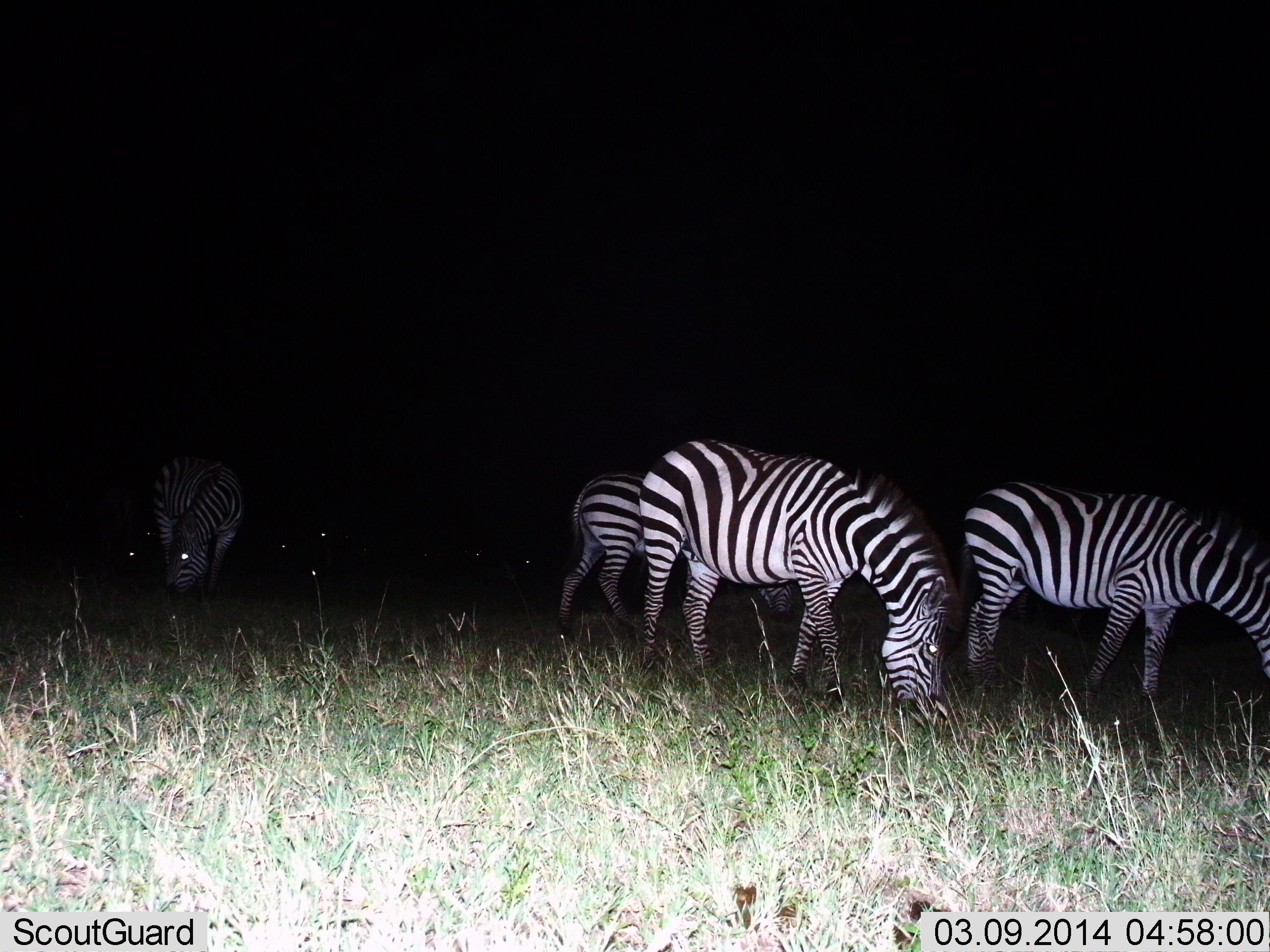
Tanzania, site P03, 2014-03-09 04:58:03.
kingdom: Animalia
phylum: Chordata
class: Mammalia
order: Perissodactyla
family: Equidae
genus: Equus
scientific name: Equus quagga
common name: plains zebra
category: zebra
Zebra (plains zebra) (Equus quagga), count 4. Behavior (volunteer vote fractions): standing 36%, resting 0%, moving 18%, interacting 0%. Young present (vote fraction): 0%. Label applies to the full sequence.